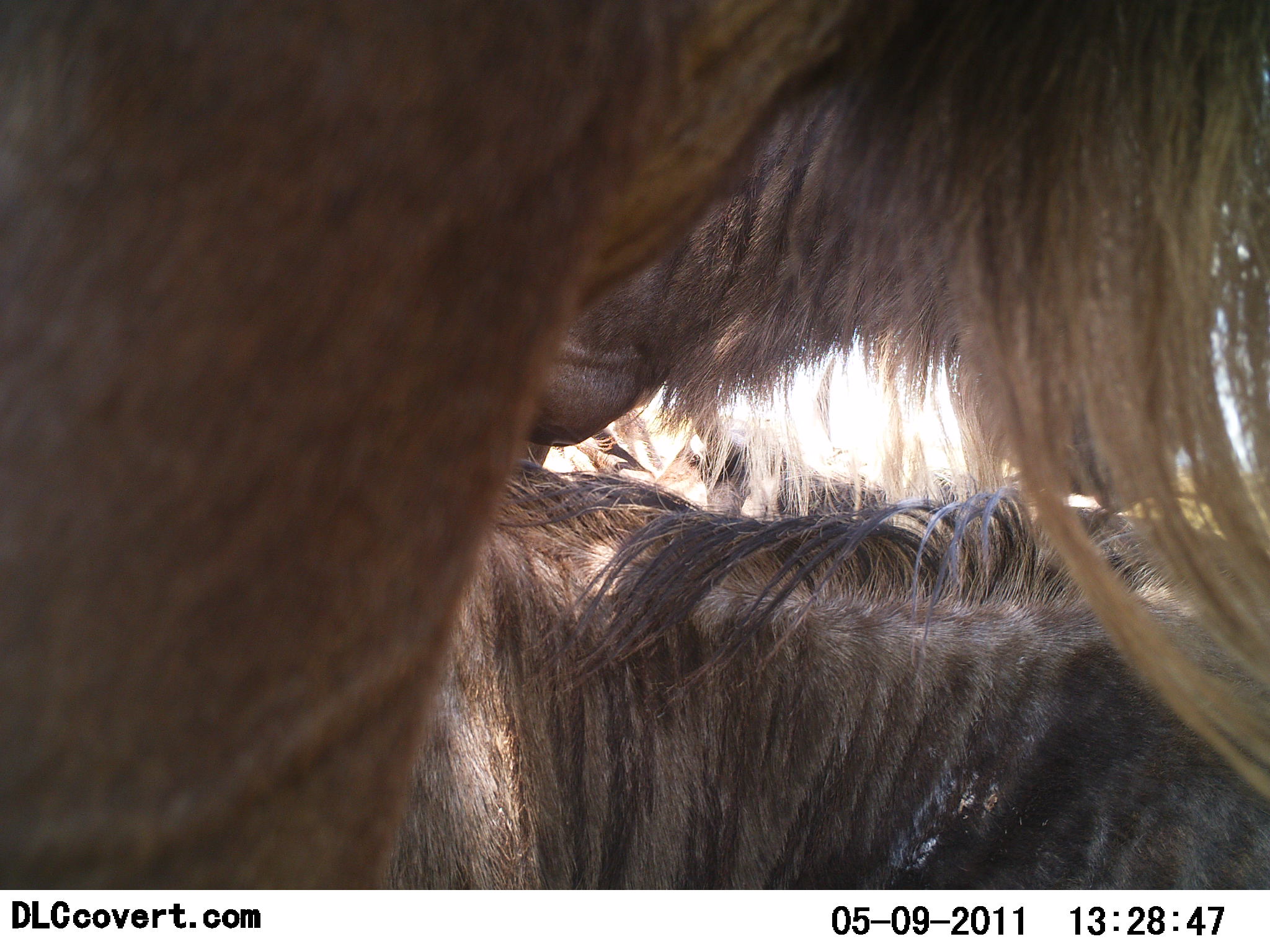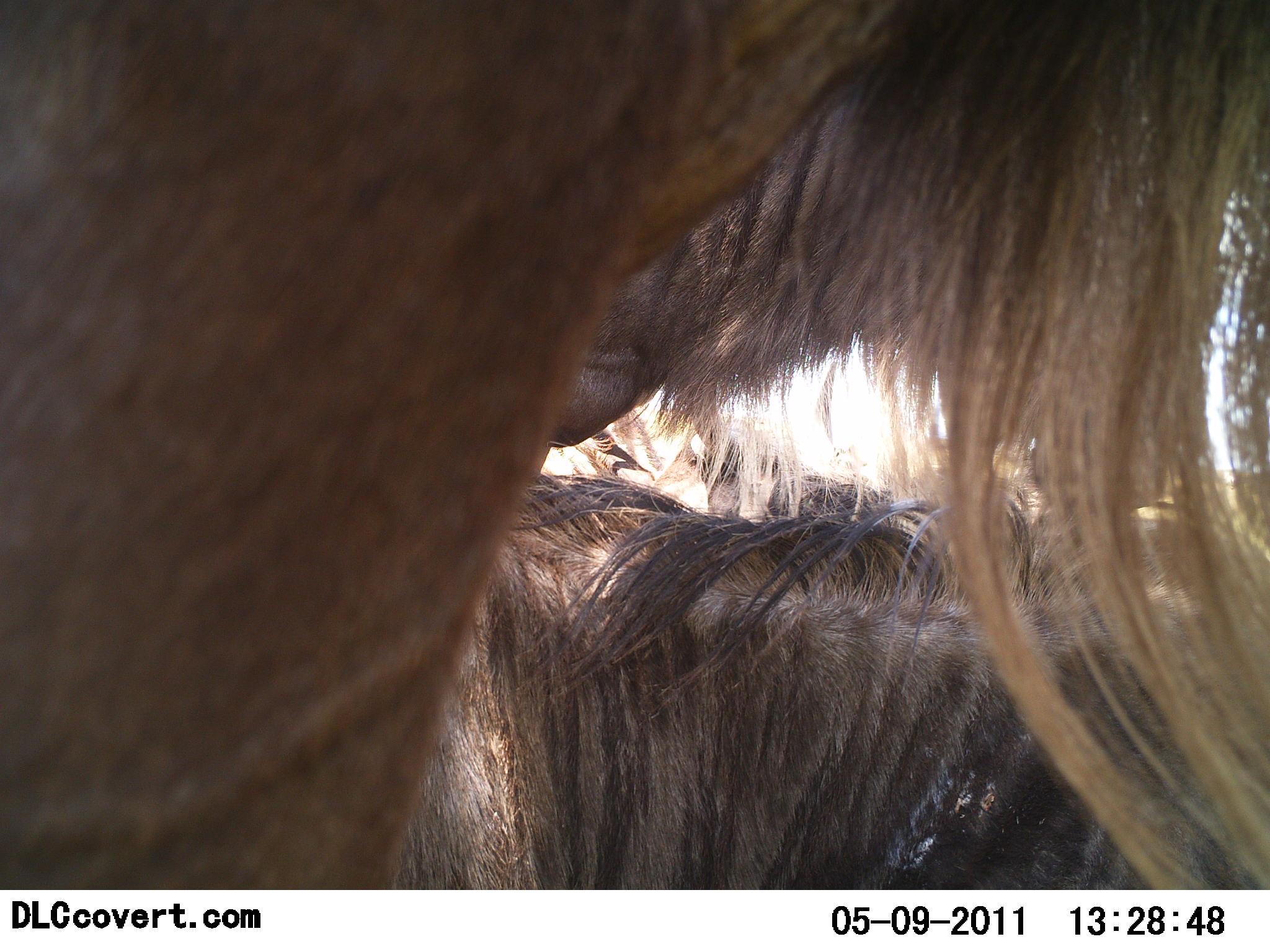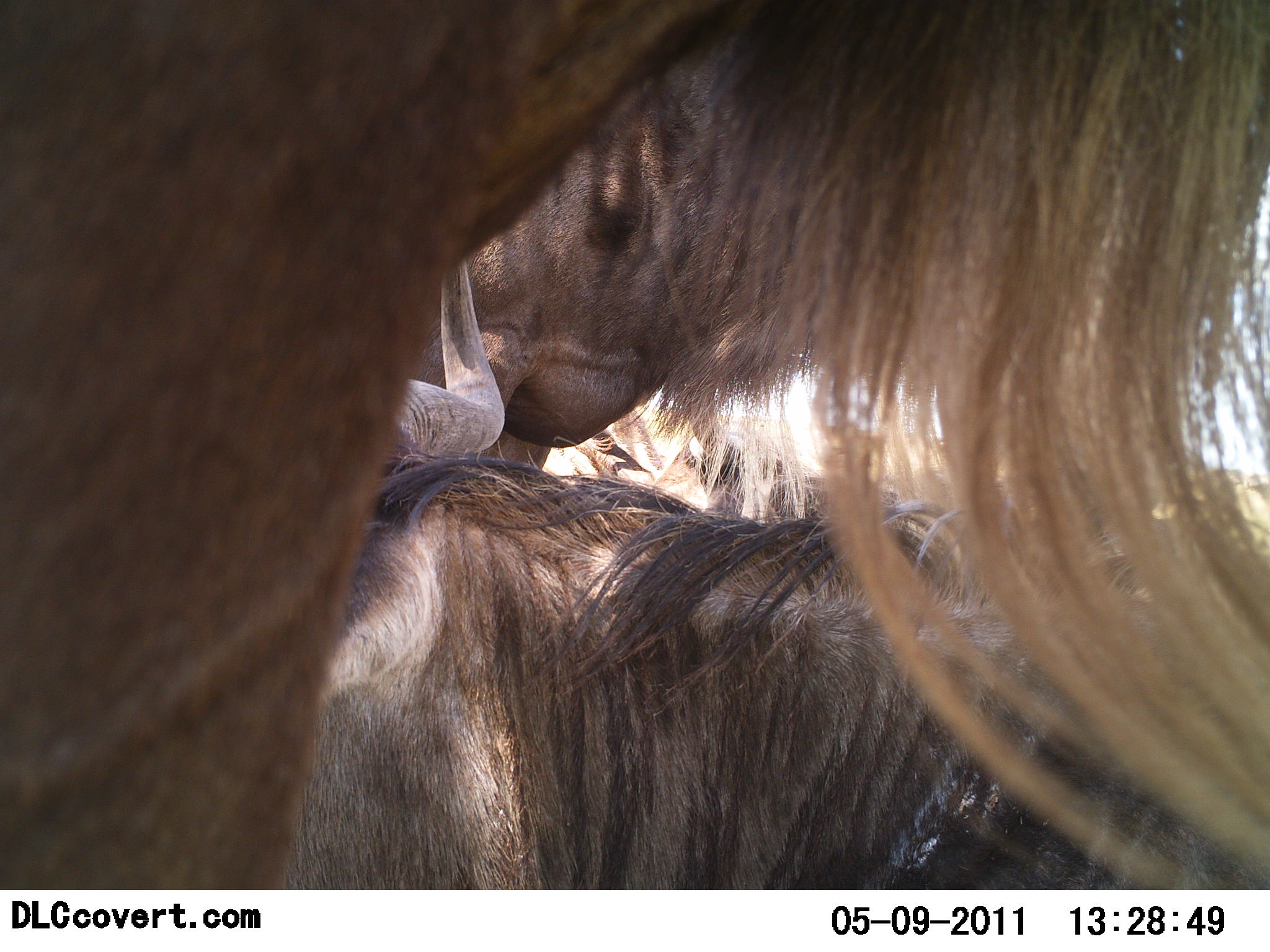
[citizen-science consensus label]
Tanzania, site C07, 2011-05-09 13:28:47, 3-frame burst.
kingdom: Animalia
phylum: Chordata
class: Mammalia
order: Artiodactyla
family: Bovidae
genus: Connochaetes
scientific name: Connochaetes taurinus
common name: blue wildebeest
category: wildebeest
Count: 3.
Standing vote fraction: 100%.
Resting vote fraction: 85%.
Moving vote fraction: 8%.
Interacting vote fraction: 0%.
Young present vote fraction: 0%.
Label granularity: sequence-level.